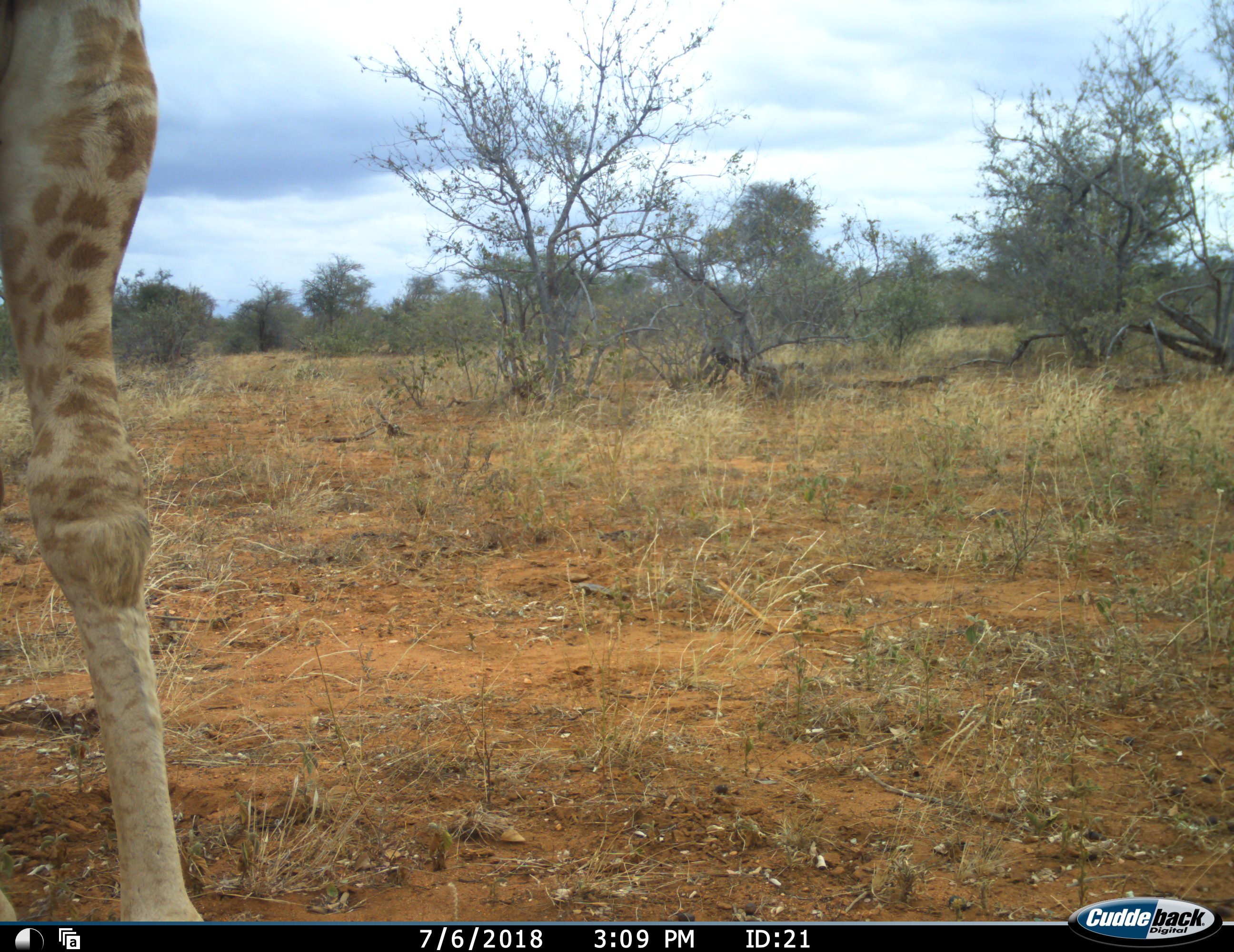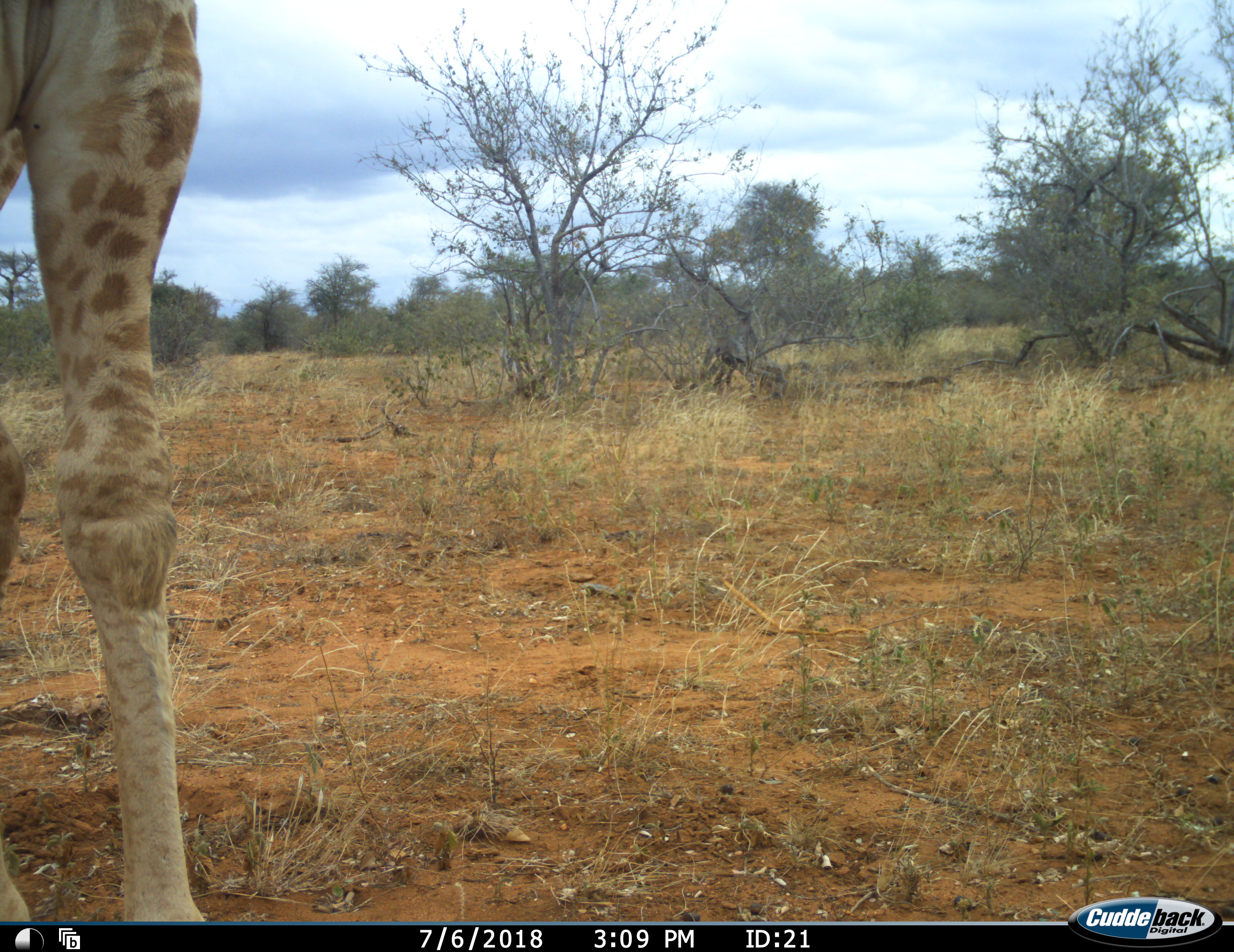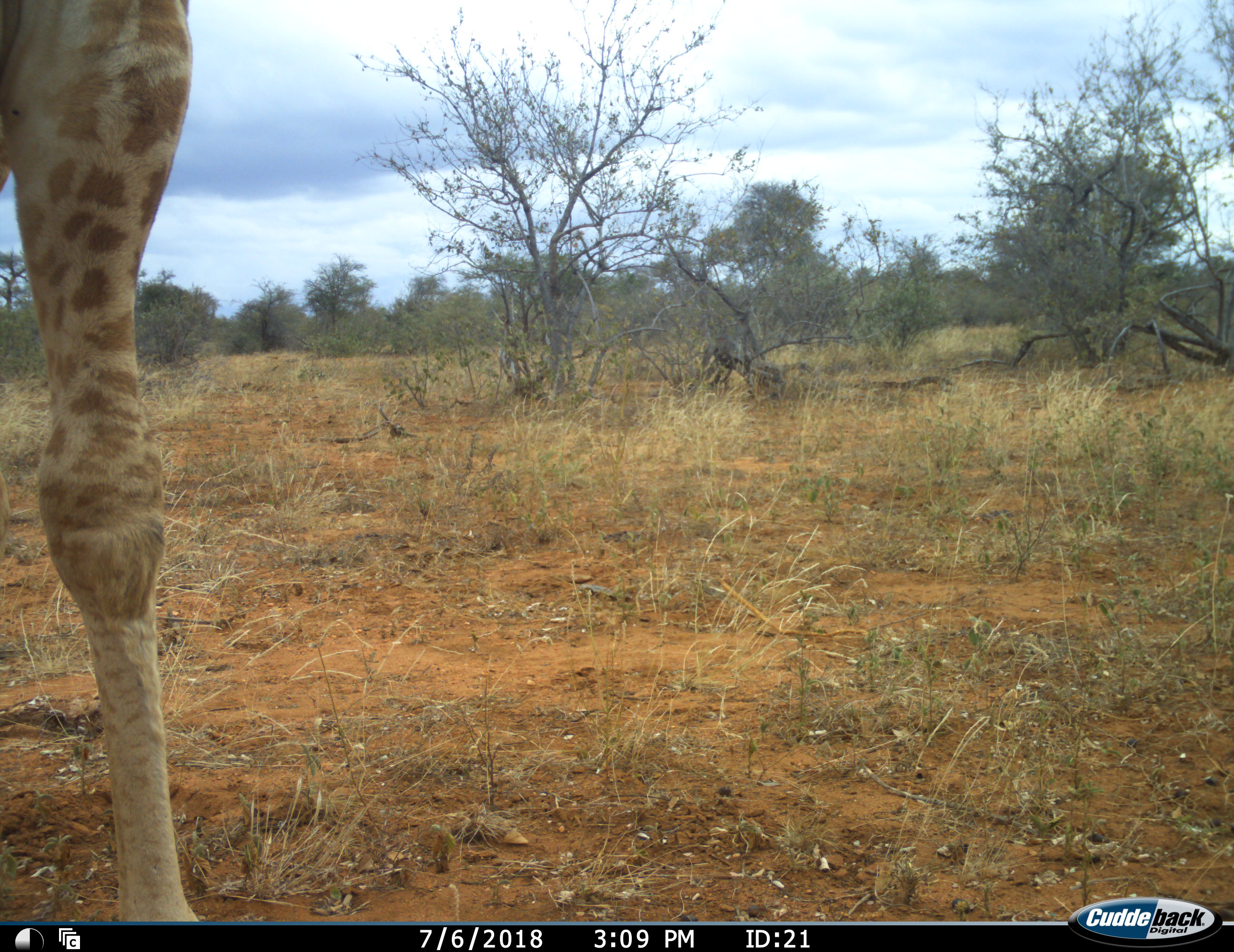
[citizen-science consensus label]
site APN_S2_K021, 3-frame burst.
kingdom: Animalia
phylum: Chordata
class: Mammalia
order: Artiodactyla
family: Giraffidae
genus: Giraffa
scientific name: Giraffa camelopardalis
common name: giraffe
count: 1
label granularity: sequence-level